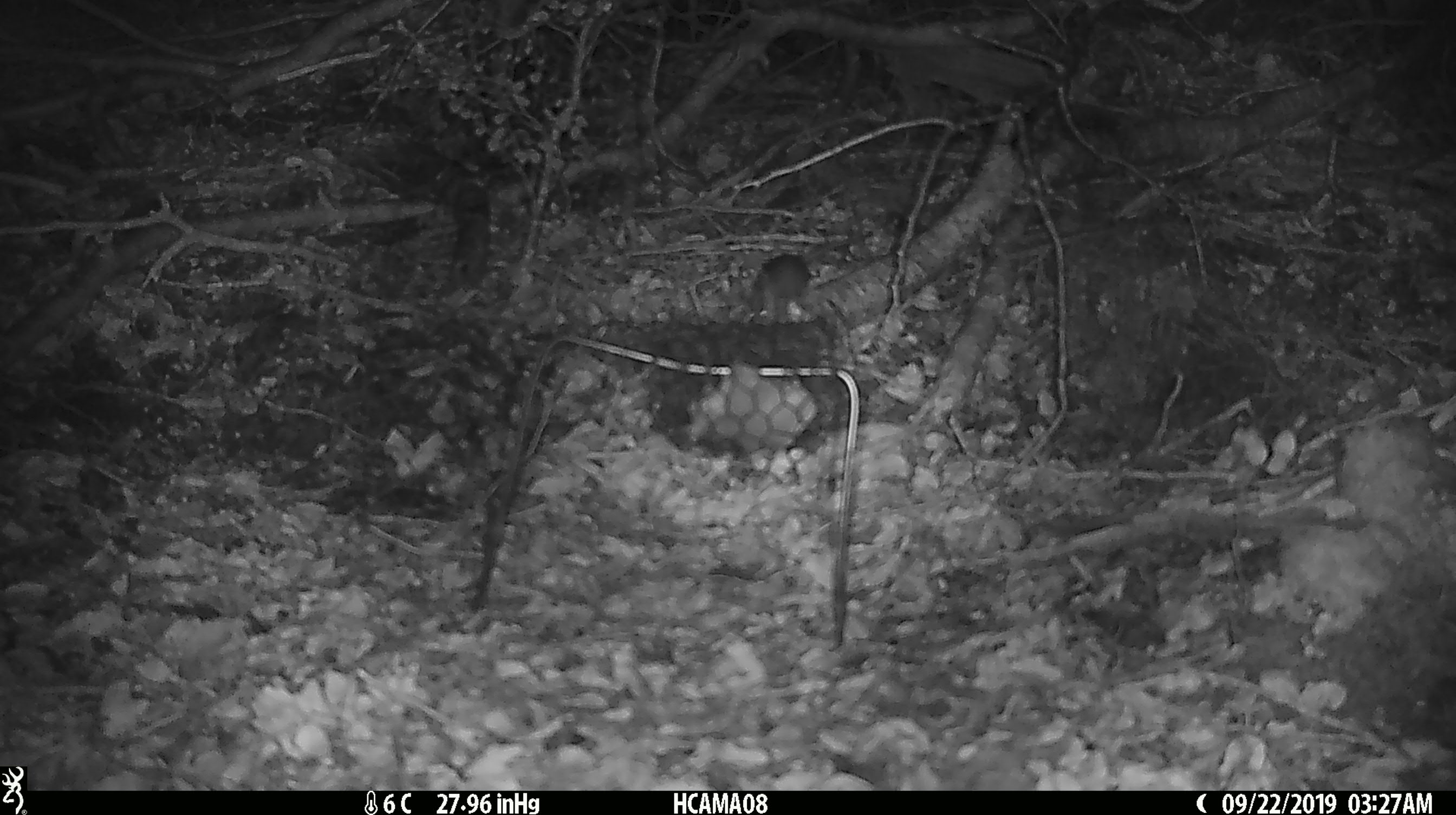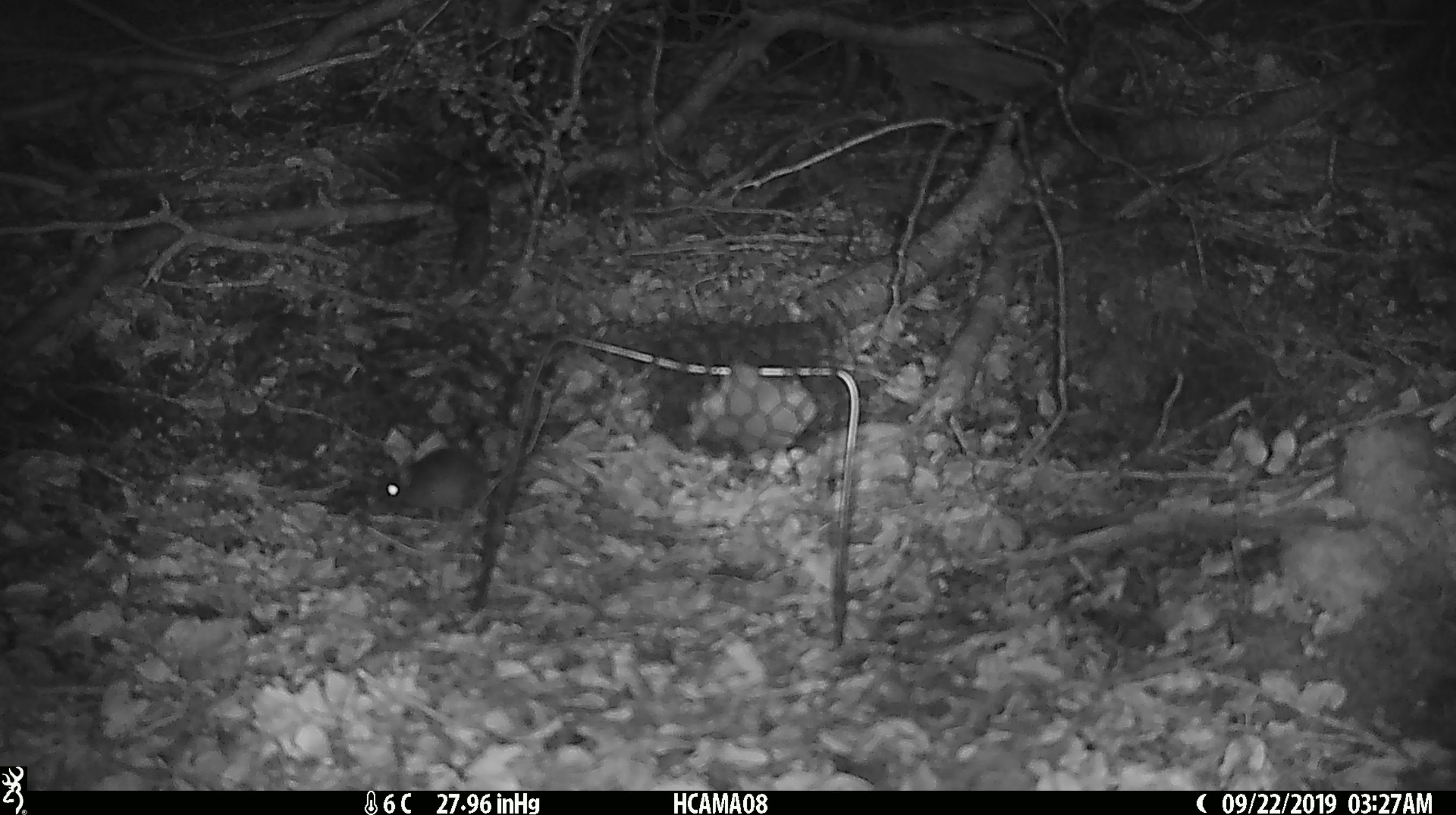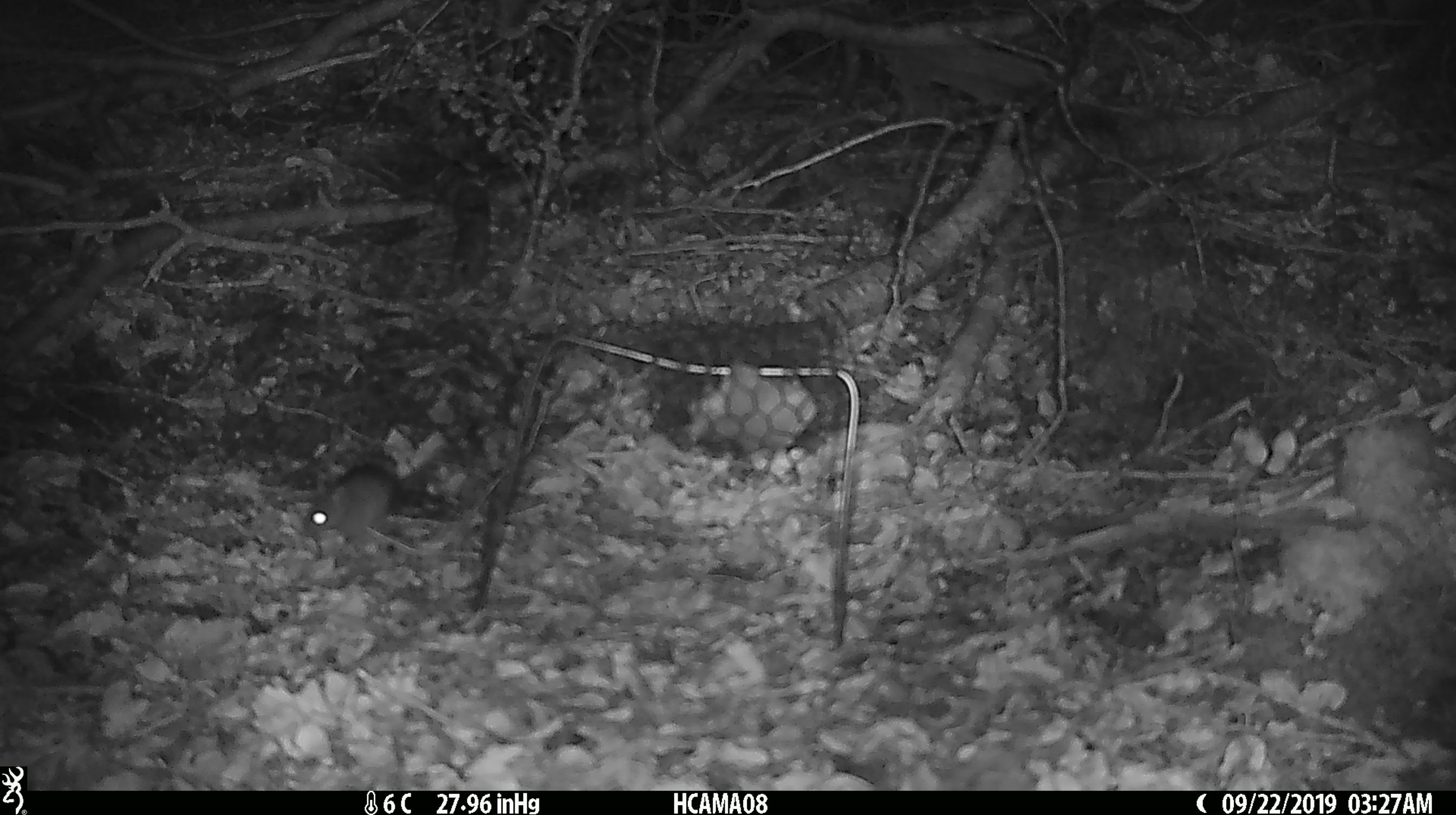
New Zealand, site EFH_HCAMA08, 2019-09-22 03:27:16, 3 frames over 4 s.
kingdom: Animalia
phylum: Chordata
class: Mammalia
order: Rodentia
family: Muridae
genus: Mus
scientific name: Mus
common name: mouse